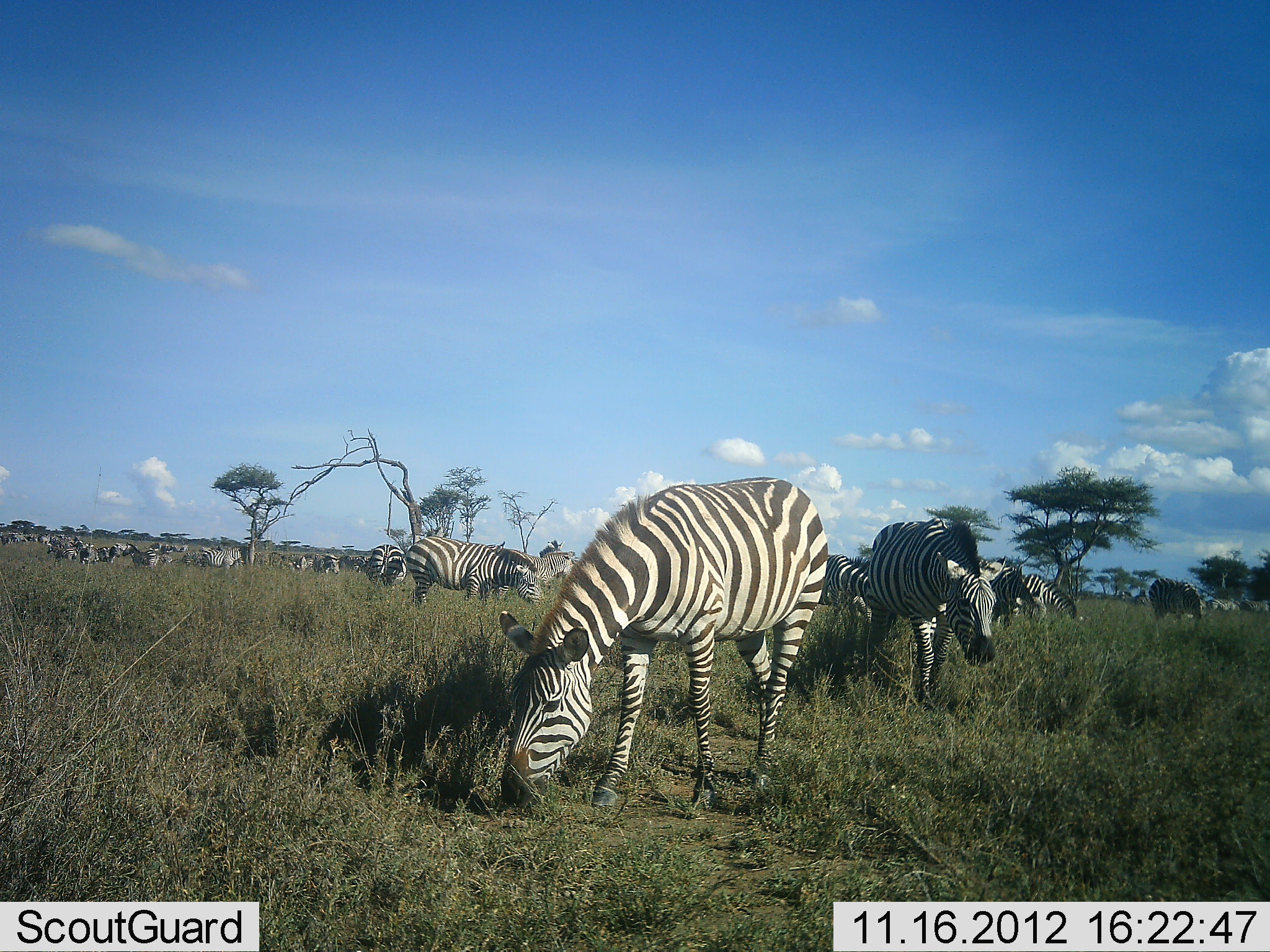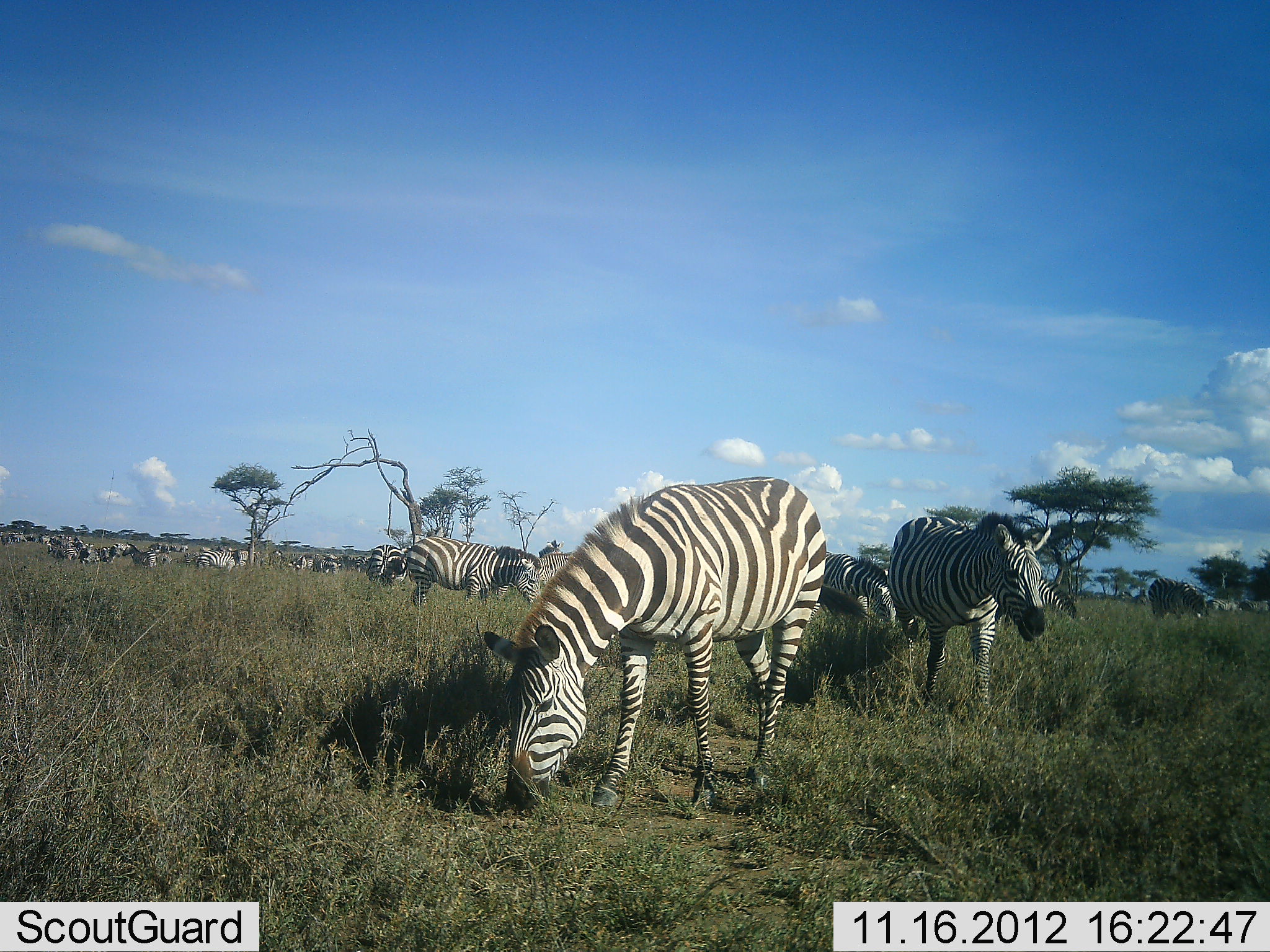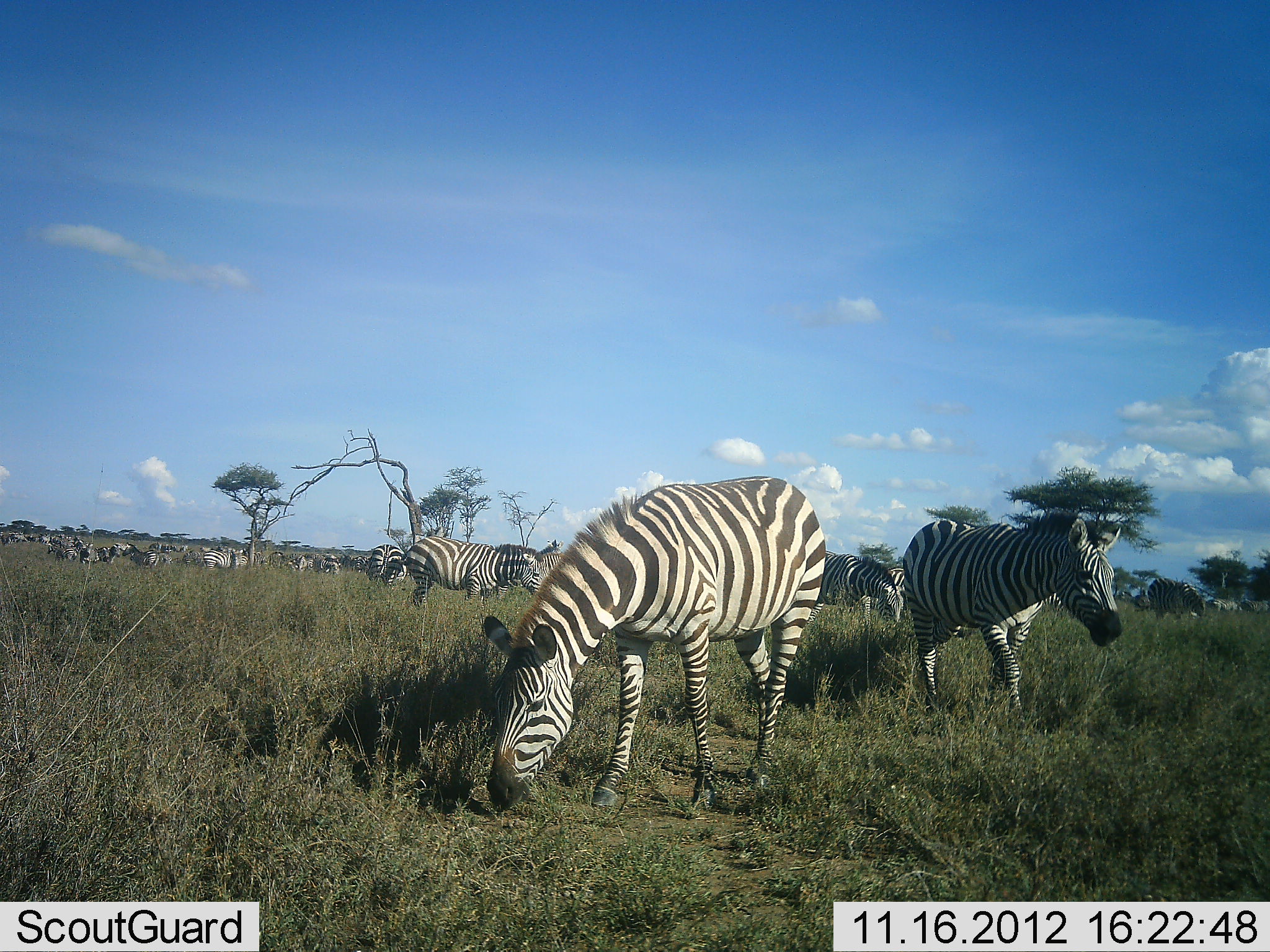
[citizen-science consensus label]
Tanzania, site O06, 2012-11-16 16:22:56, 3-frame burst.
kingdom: Animalia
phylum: Chordata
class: Mammalia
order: Perissodactyla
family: Equidae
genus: Equus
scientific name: Equus quagga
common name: plains zebra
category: zebra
Zebra (plains zebra) (Equus quagga), count 11-50. Behavior (volunteer vote fractions): standing 80%, resting 0%, moving 10%, interacting 0%. Young present (vote fraction): 0%. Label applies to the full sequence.